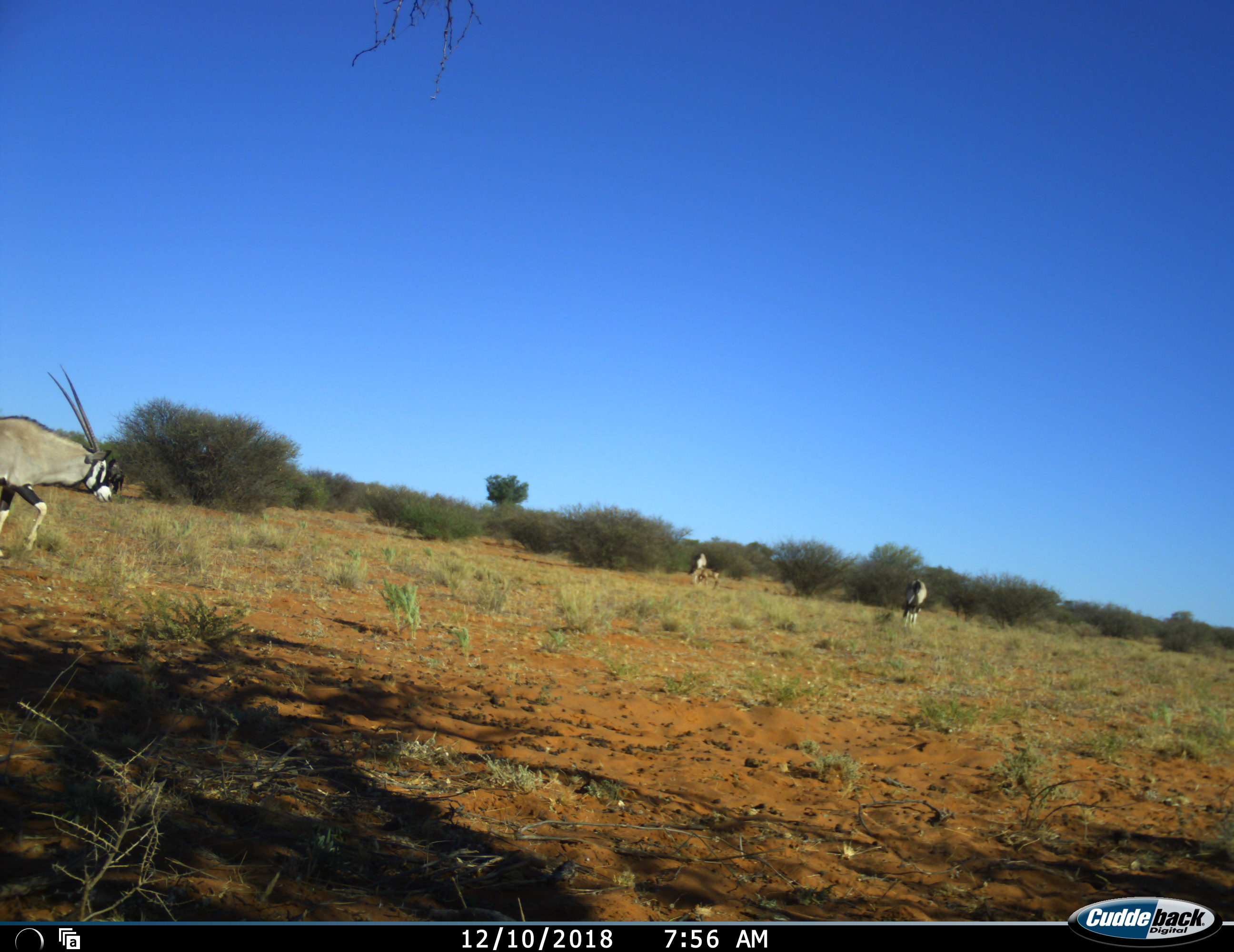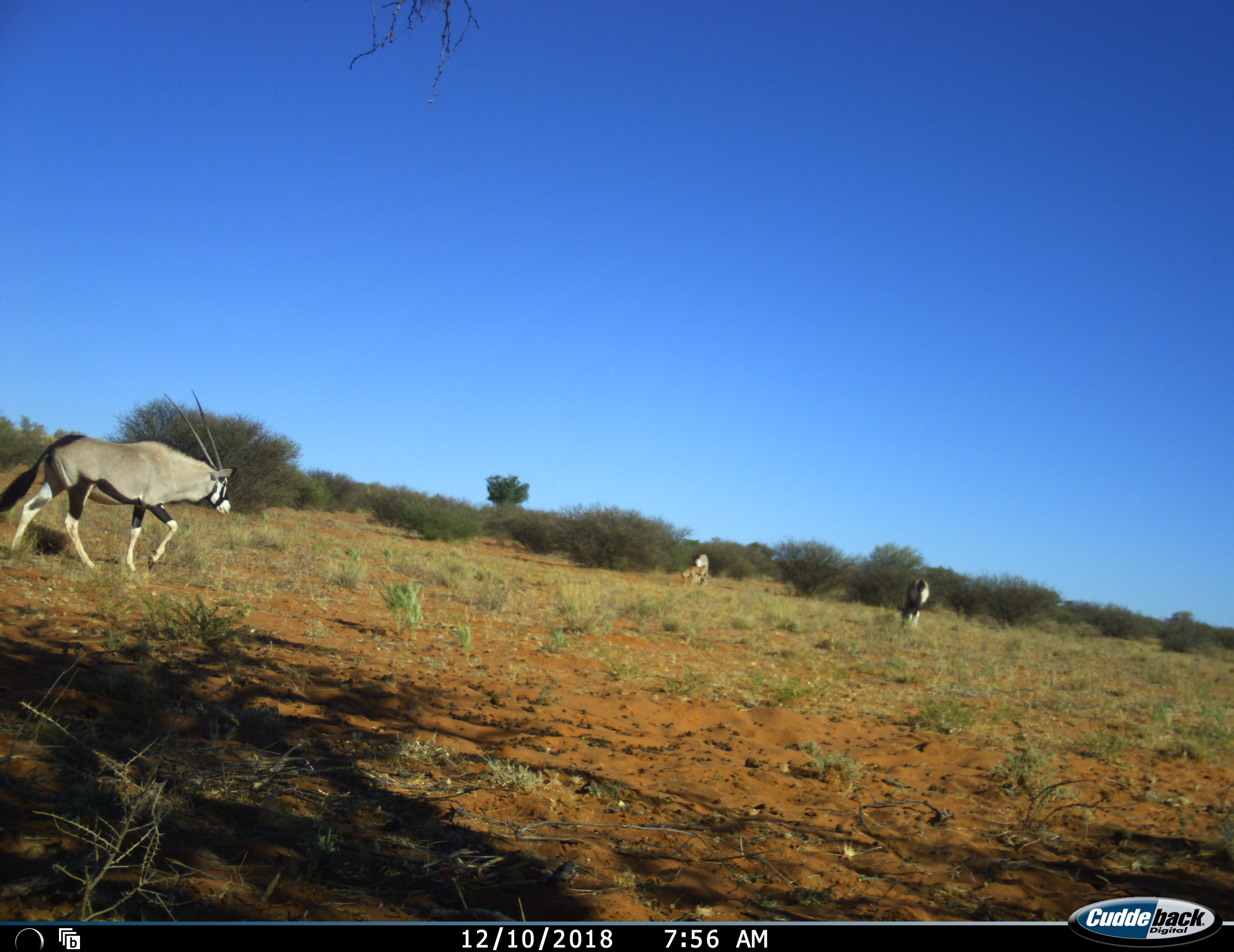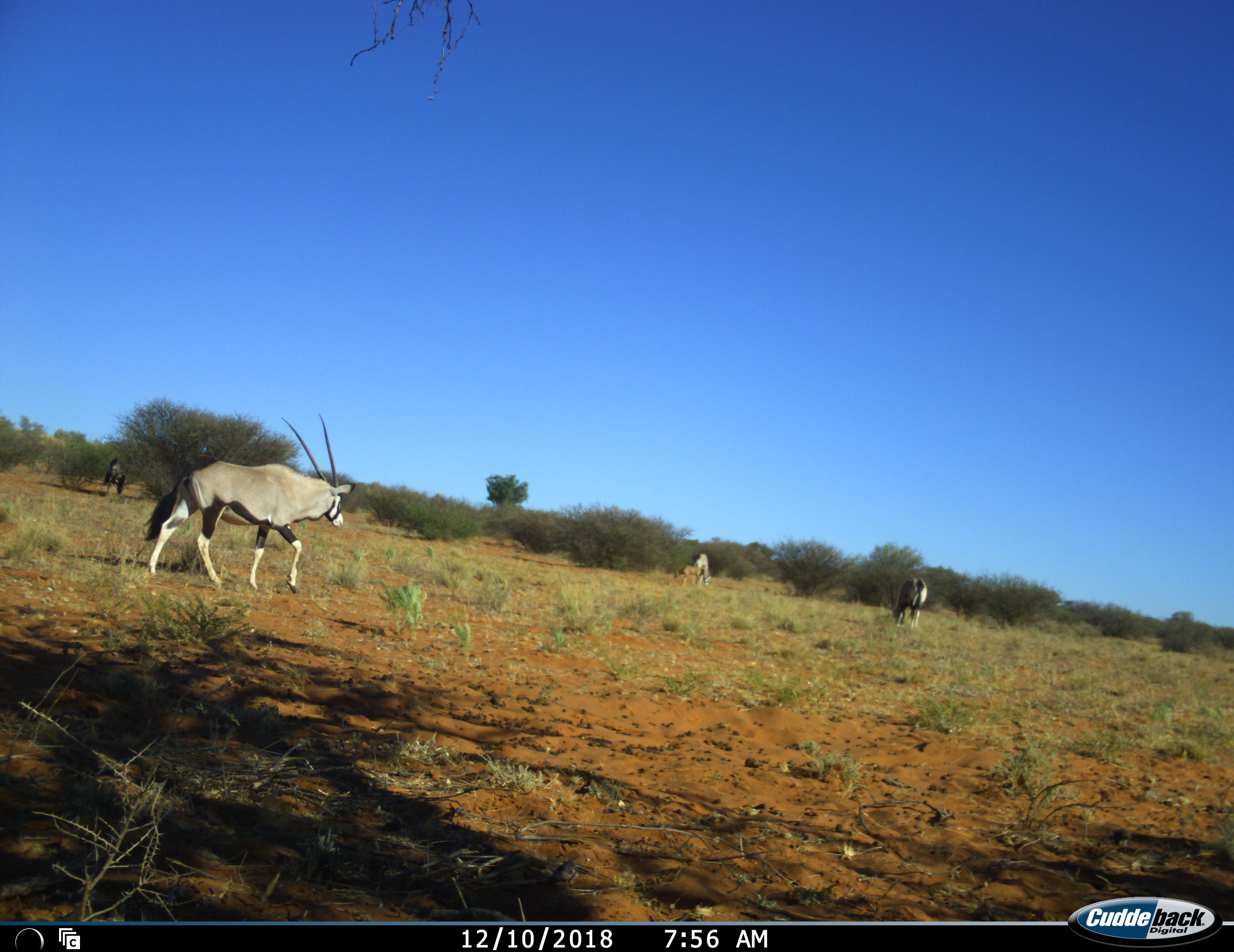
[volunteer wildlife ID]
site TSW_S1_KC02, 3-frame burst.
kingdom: Animalia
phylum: Chordata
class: Mammalia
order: Artiodactyla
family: Bovidae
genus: Oryx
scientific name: Oryx gazella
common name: gemsbok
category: oryx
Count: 4.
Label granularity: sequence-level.